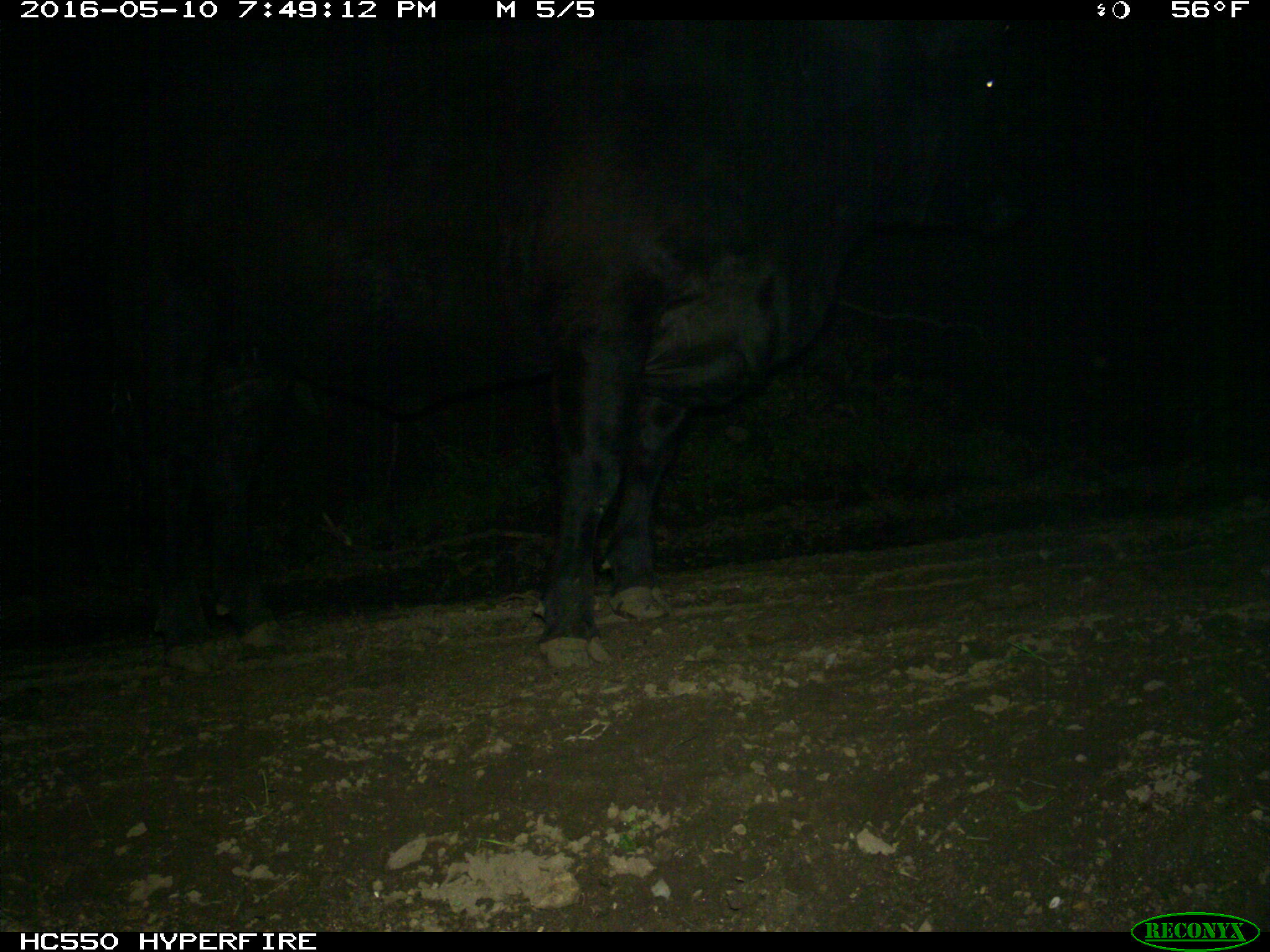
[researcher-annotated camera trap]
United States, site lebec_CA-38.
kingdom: Animalia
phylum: Chordata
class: Mammalia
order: Artiodactyla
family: Bovidae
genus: Bos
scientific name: Bos taurus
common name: domestic cow